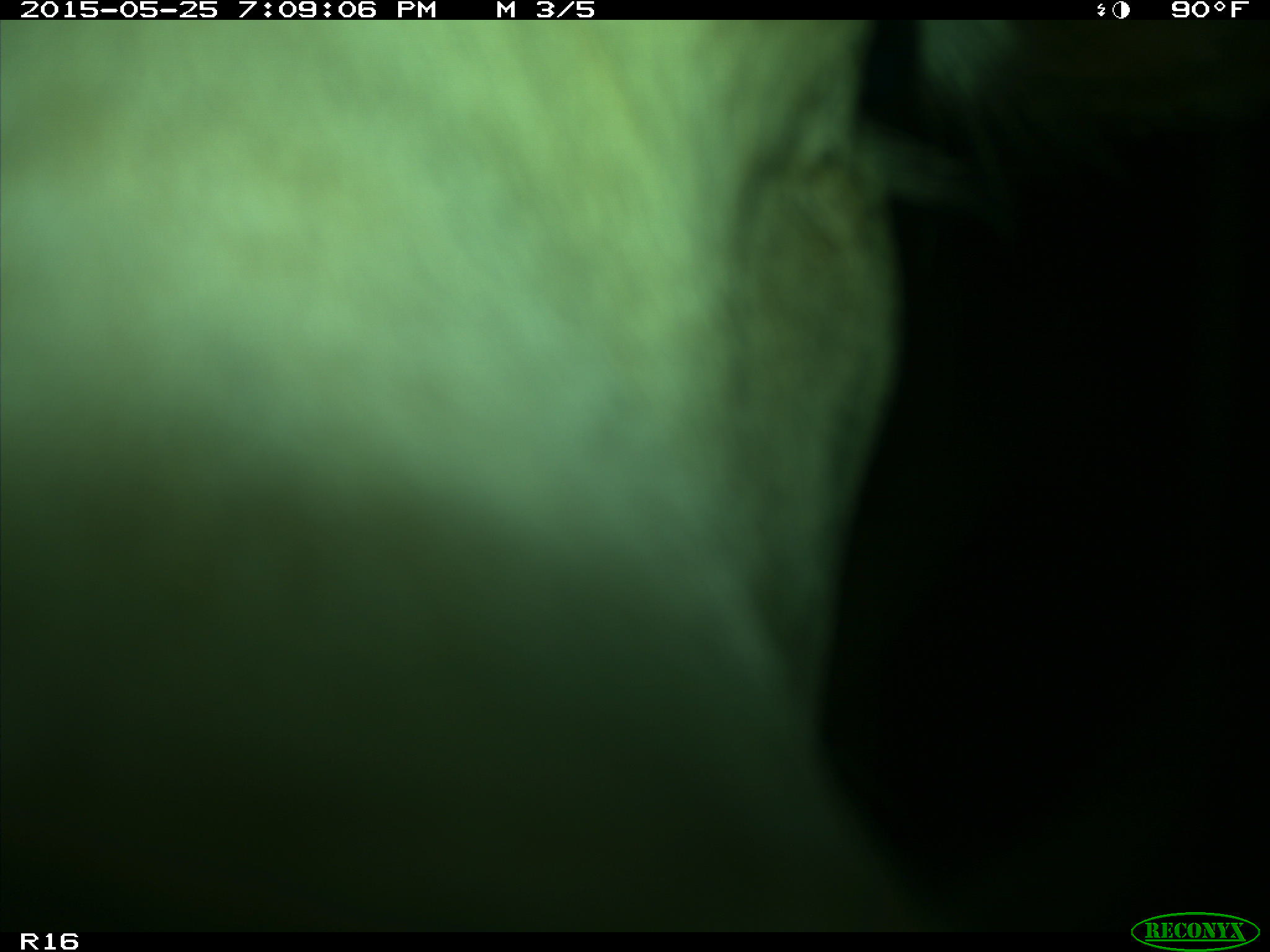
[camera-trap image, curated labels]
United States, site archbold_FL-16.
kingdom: Animalia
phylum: Chordata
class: Mammalia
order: Artiodactyla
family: Bovidae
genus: Bos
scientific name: Bos taurus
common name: domestic cow